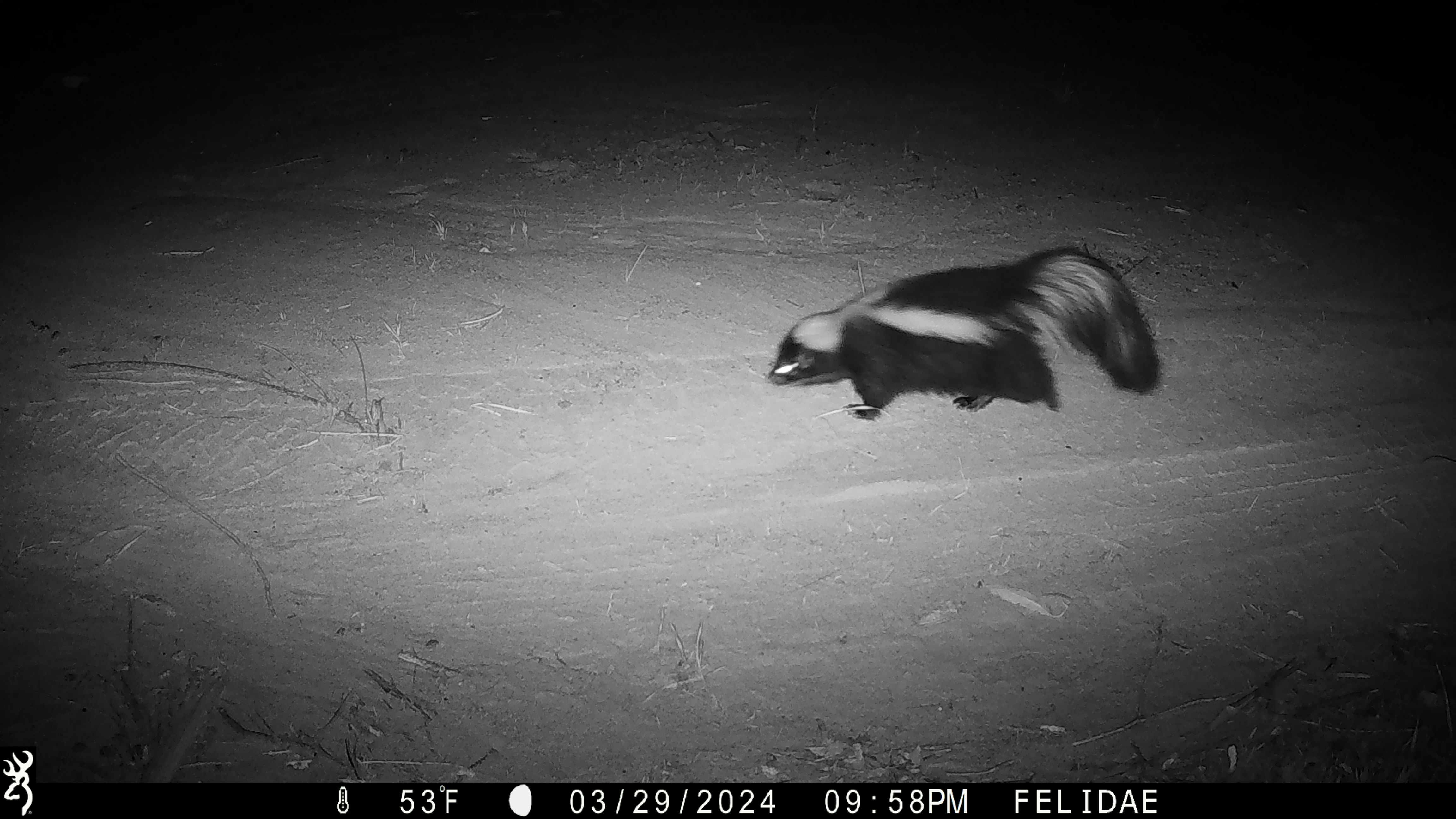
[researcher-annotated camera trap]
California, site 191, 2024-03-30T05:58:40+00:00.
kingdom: Animalia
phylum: Chordata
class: Mammalia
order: Carnivora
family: Mephitidae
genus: Mephitis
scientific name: Mephitis mephitis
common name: striped skunk